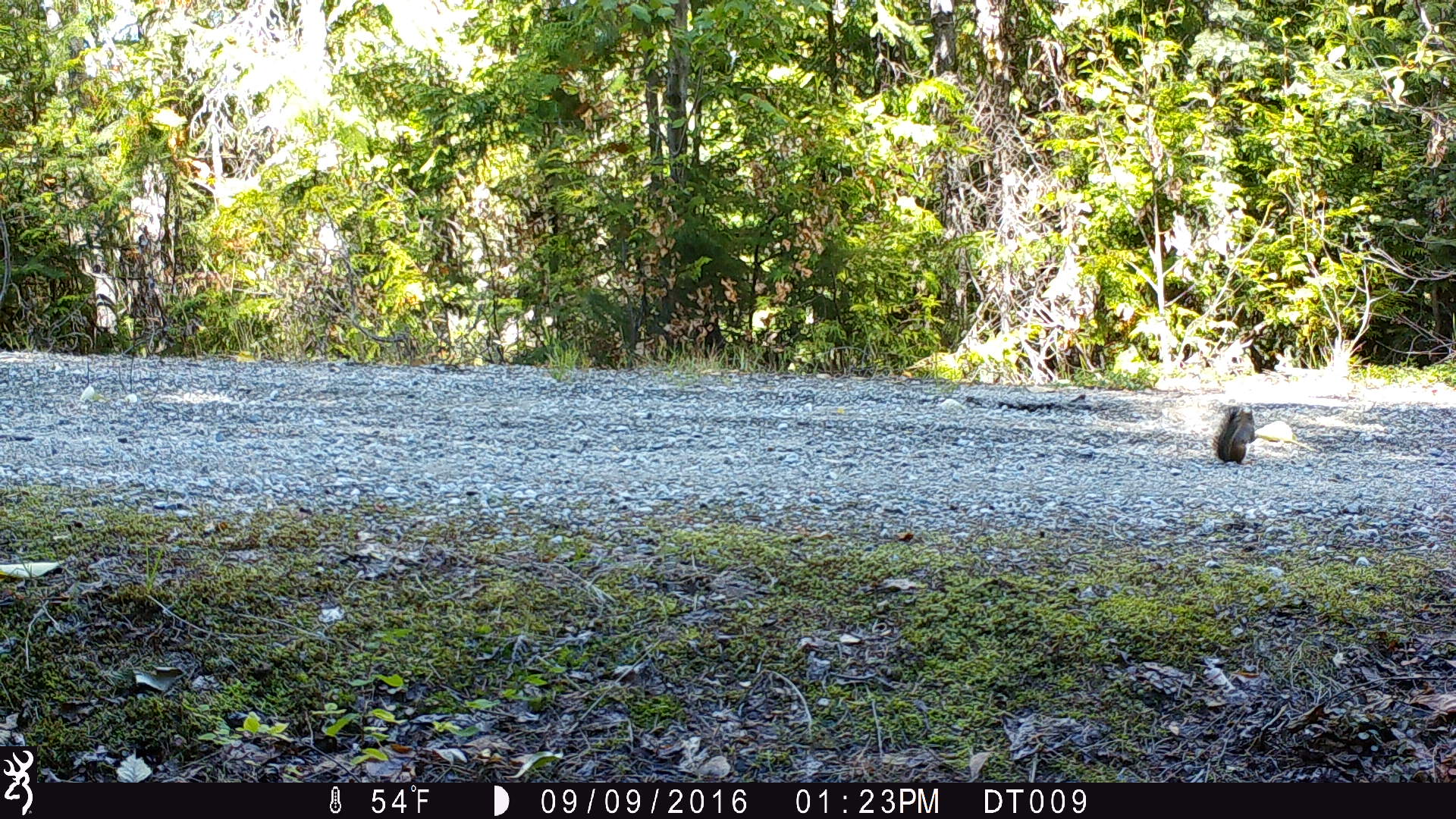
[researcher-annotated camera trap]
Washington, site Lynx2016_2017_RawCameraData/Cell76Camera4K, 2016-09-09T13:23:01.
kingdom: Animalia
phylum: Chordata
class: Mammalia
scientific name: Mammalia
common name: small mammal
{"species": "small mammal (Mammalia)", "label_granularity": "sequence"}